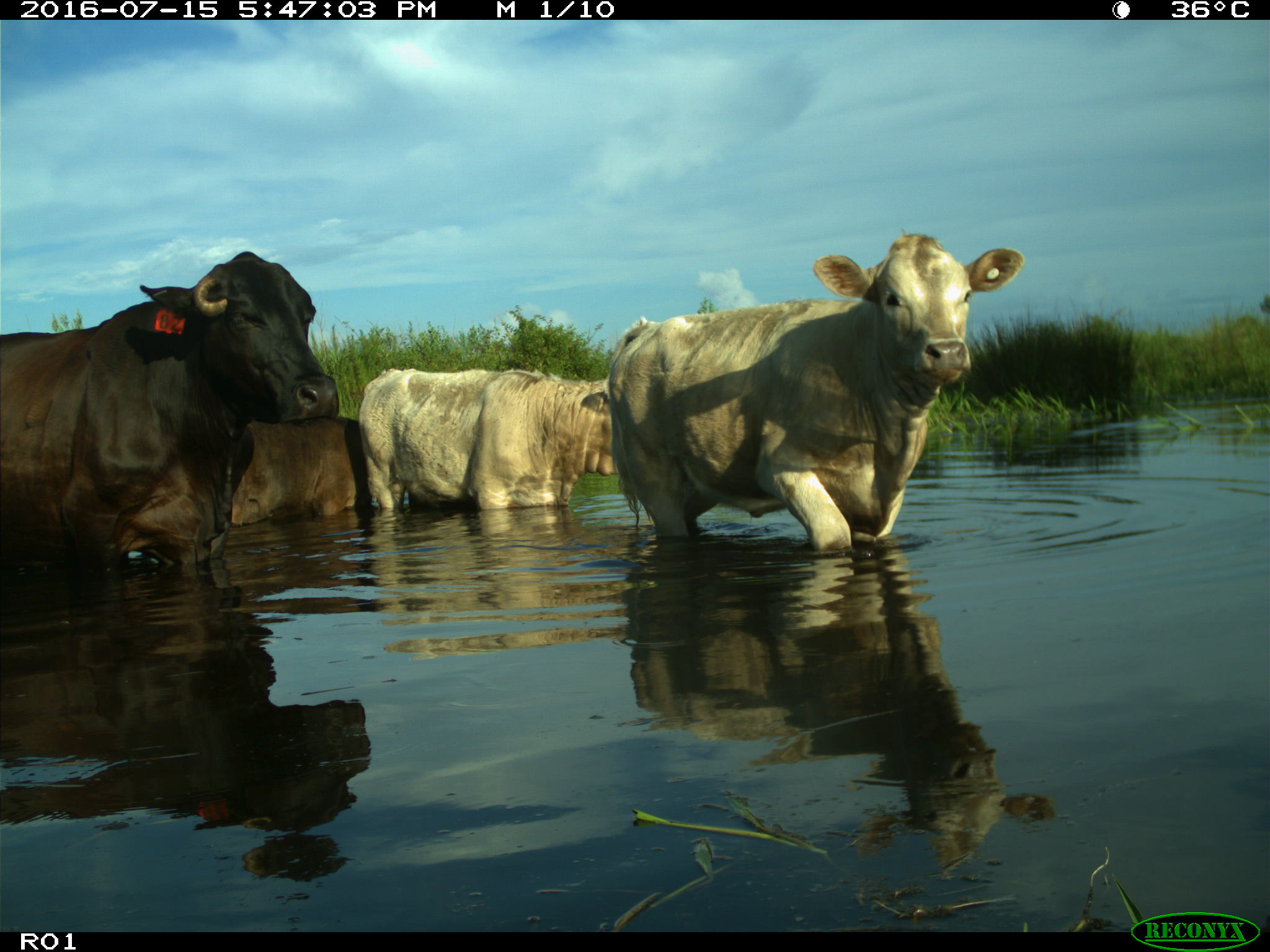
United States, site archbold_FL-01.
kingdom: Animalia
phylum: Chordata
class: Mammalia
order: Artiodactyla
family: Bovidae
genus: Bos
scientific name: Bos taurus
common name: domestic cow